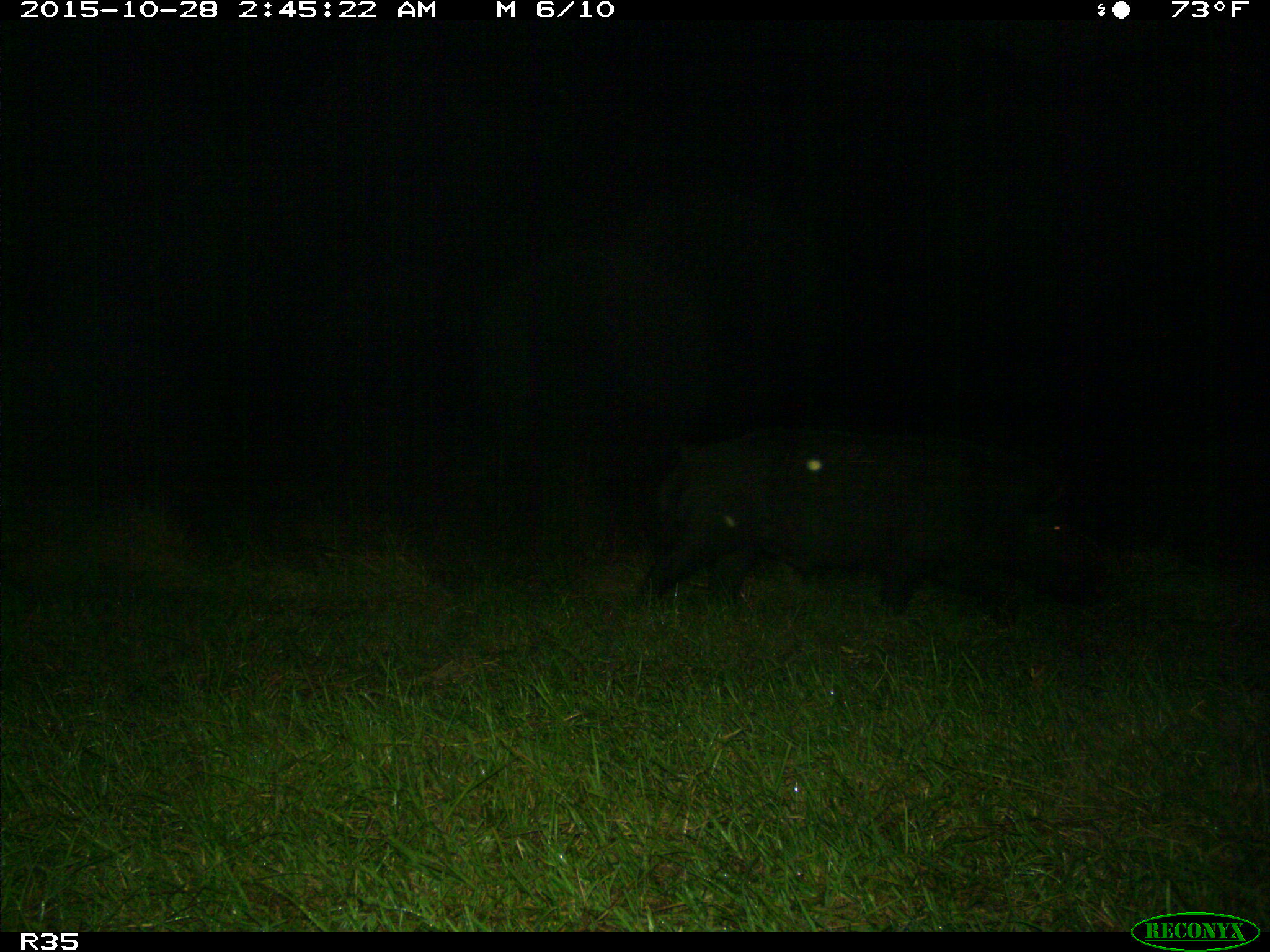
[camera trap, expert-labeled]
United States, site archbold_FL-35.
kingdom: Animalia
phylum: Chordata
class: Mammalia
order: Artiodactyla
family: Suidae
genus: Sus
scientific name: Sus scrofa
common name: wild boar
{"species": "Sus scrofa (wild boar)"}